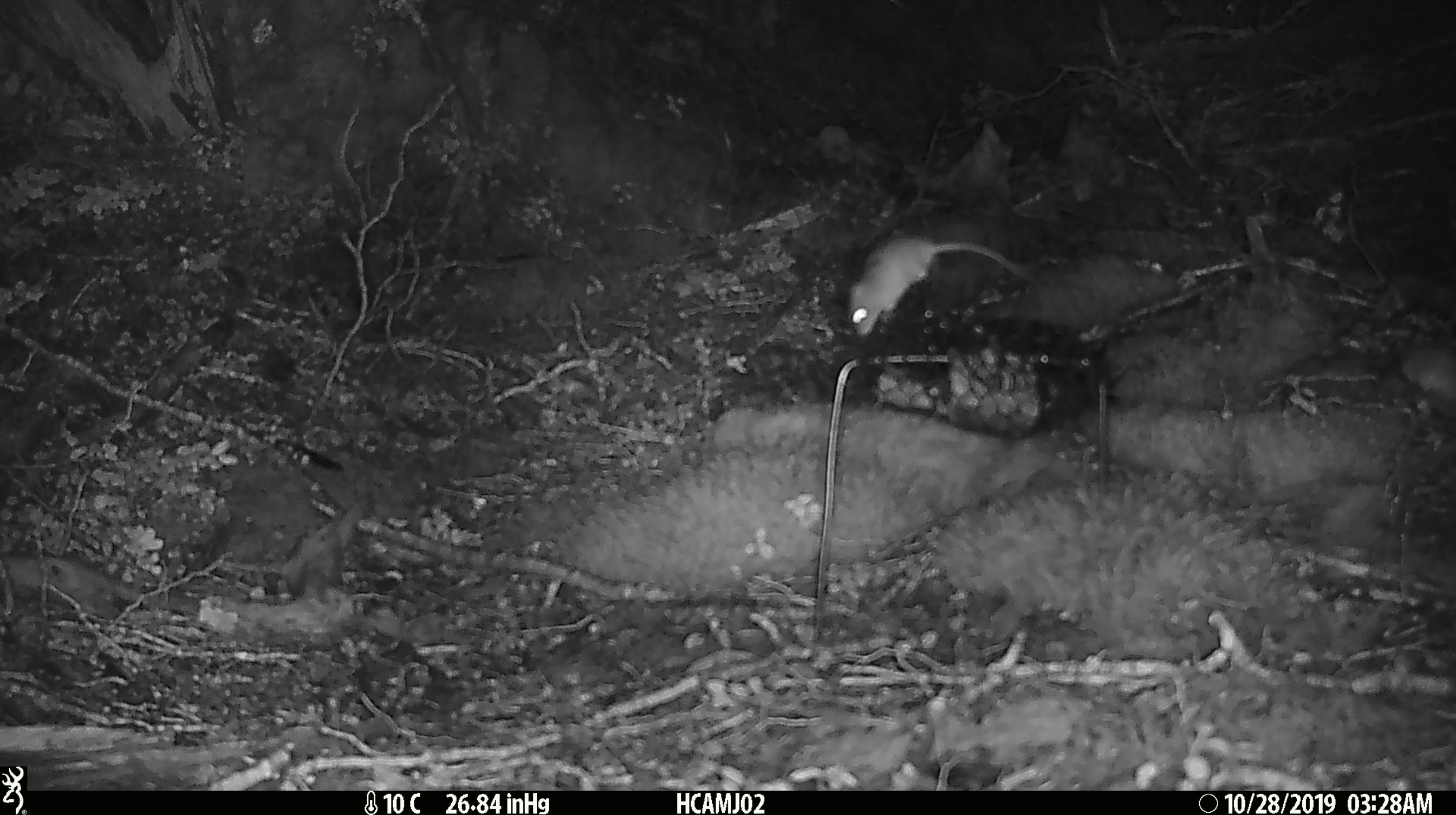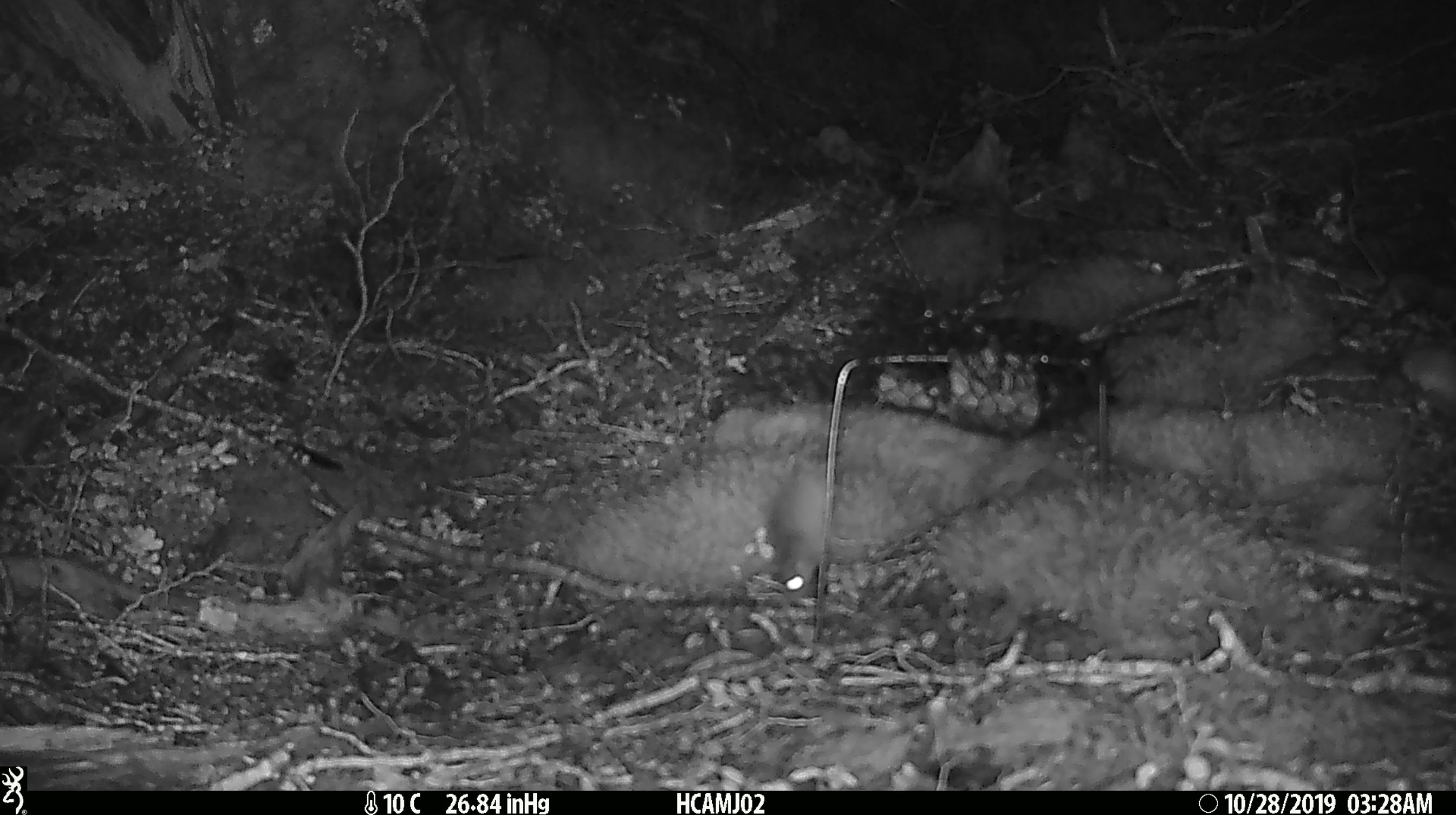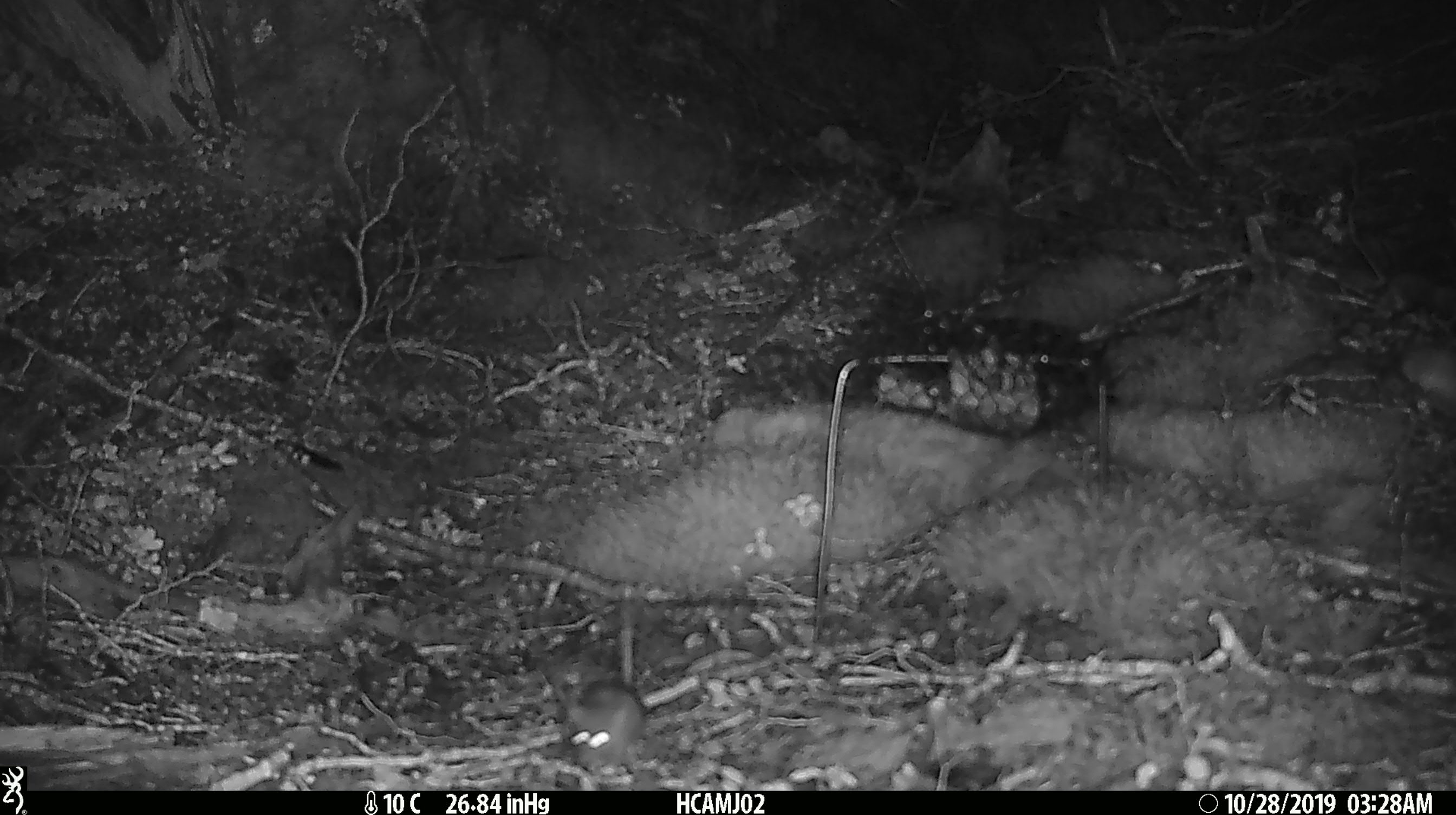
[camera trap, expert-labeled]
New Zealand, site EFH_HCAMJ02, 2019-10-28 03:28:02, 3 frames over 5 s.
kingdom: Animalia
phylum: Chordata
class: Mammalia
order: Rodentia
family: Muridae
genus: Mus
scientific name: Mus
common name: mouse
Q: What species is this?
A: Mouse (Mus).